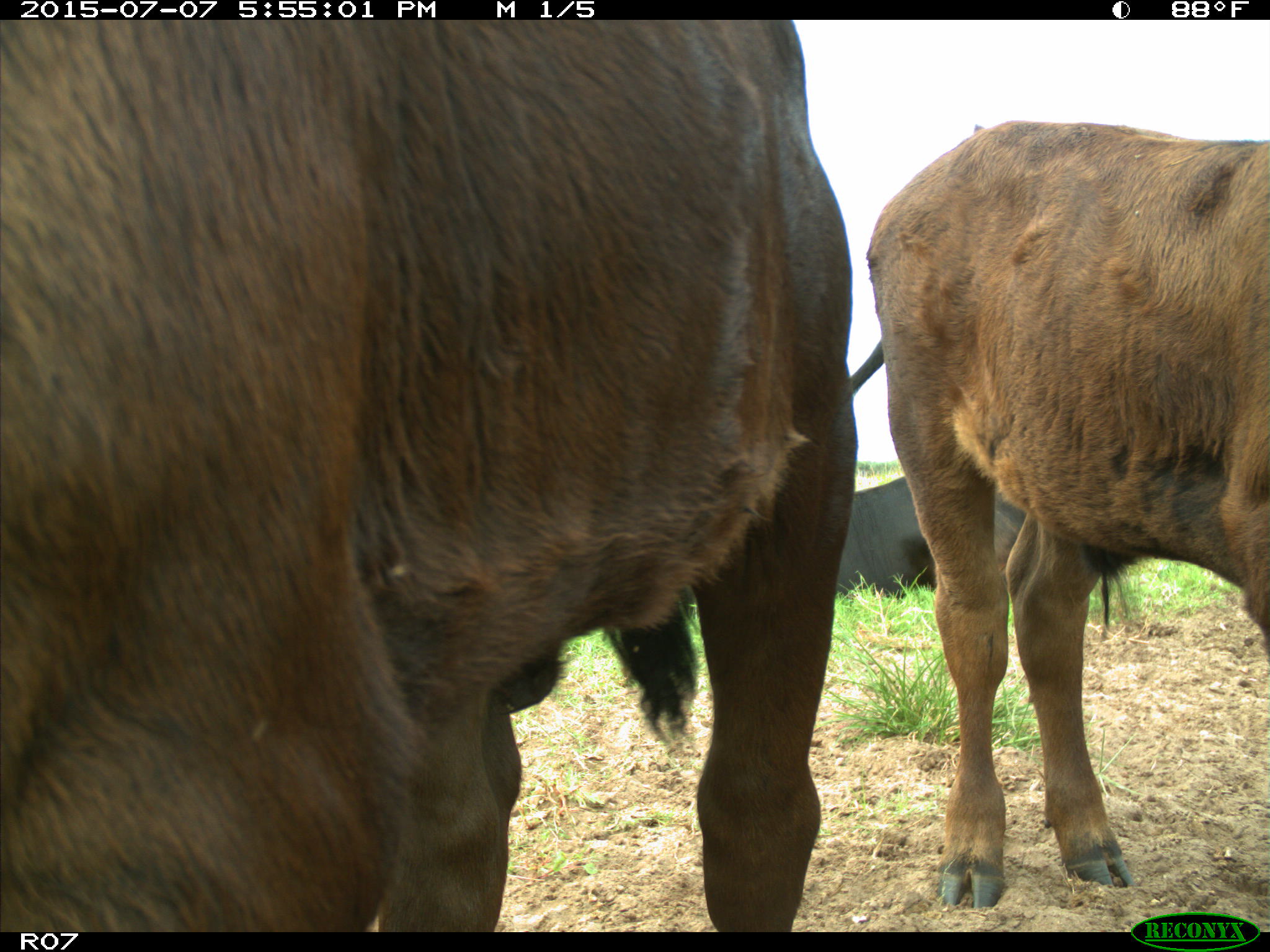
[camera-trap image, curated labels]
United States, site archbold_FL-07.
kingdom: Animalia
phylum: Chordata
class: Mammalia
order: Artiodactyla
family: Bovidae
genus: Bos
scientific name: Bos taurus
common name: domestic cow